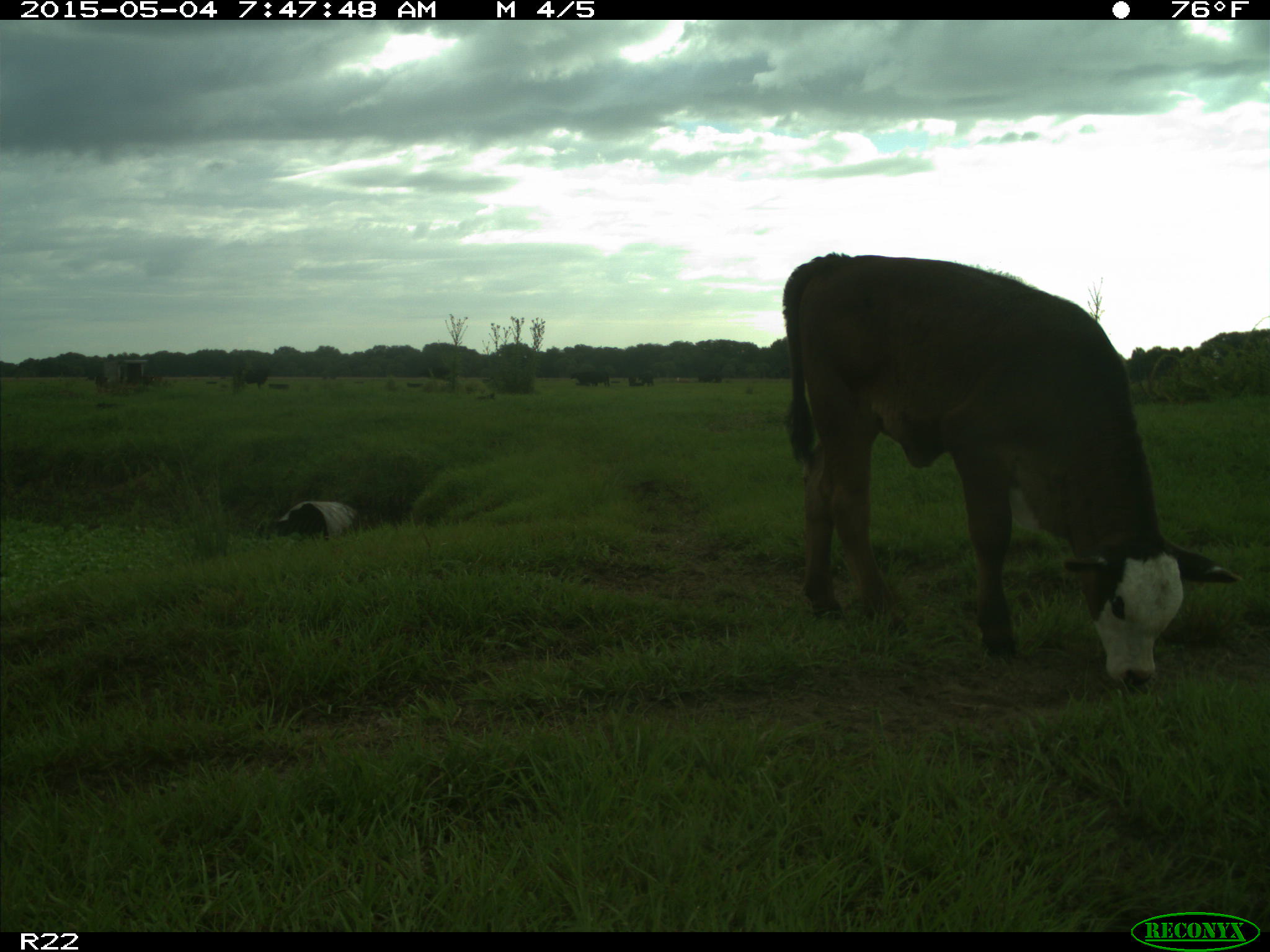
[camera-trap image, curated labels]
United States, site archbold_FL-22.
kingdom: Animalia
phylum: Chordata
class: Mammalia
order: Artiodactyla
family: Bovidae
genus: Bos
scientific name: Bos taurus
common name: domestic cow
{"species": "Bos taurus (domestic cow)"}